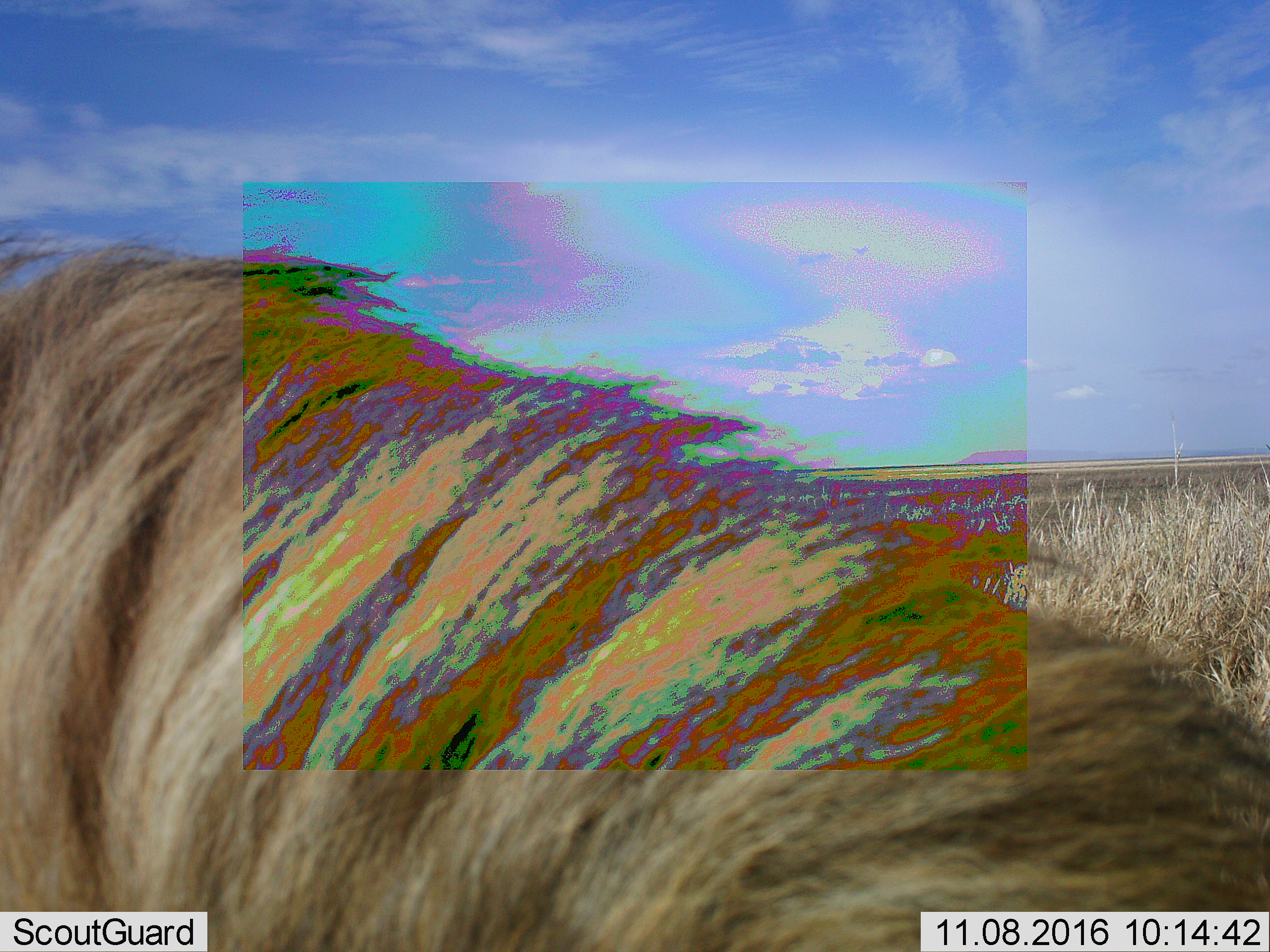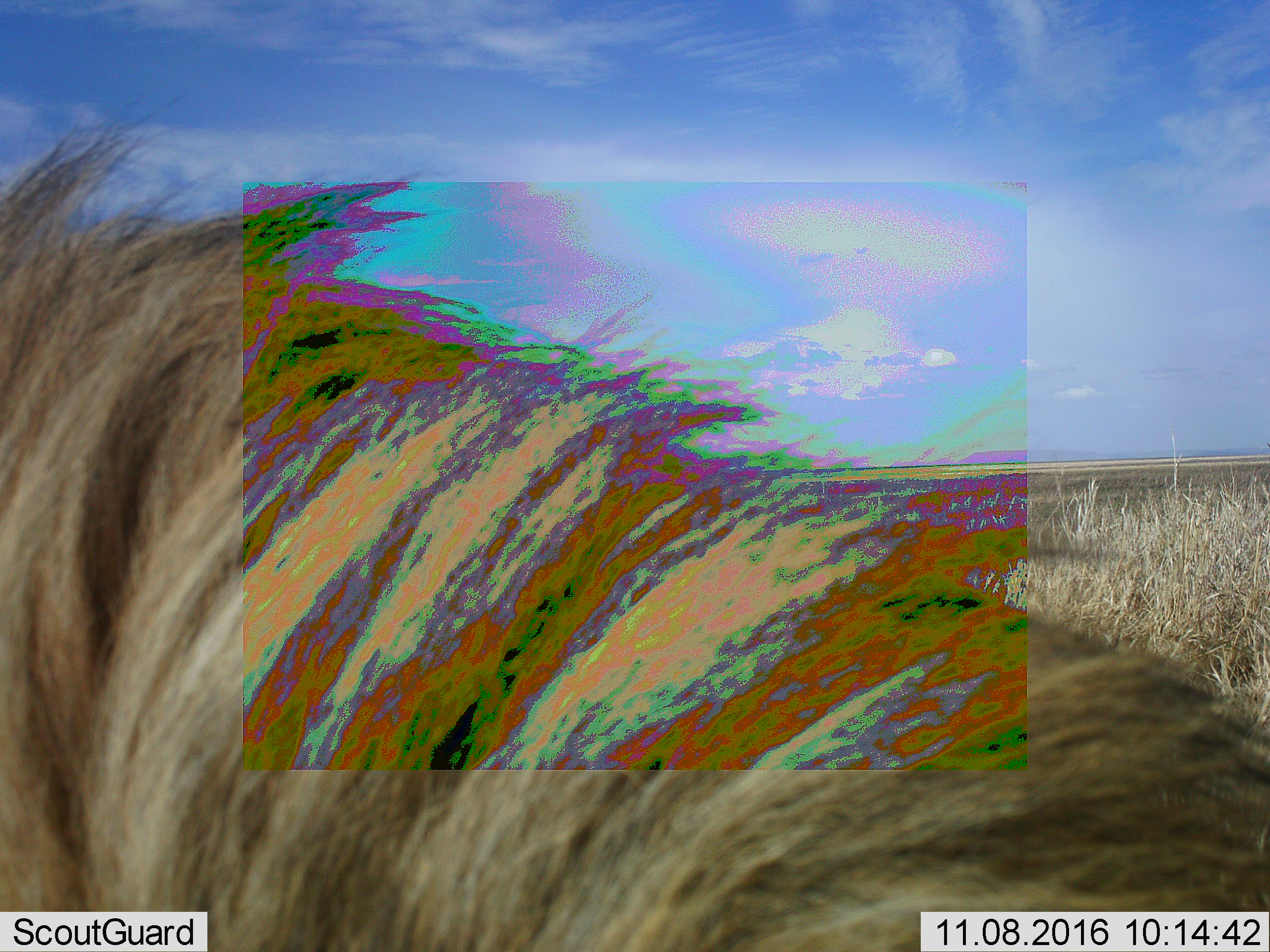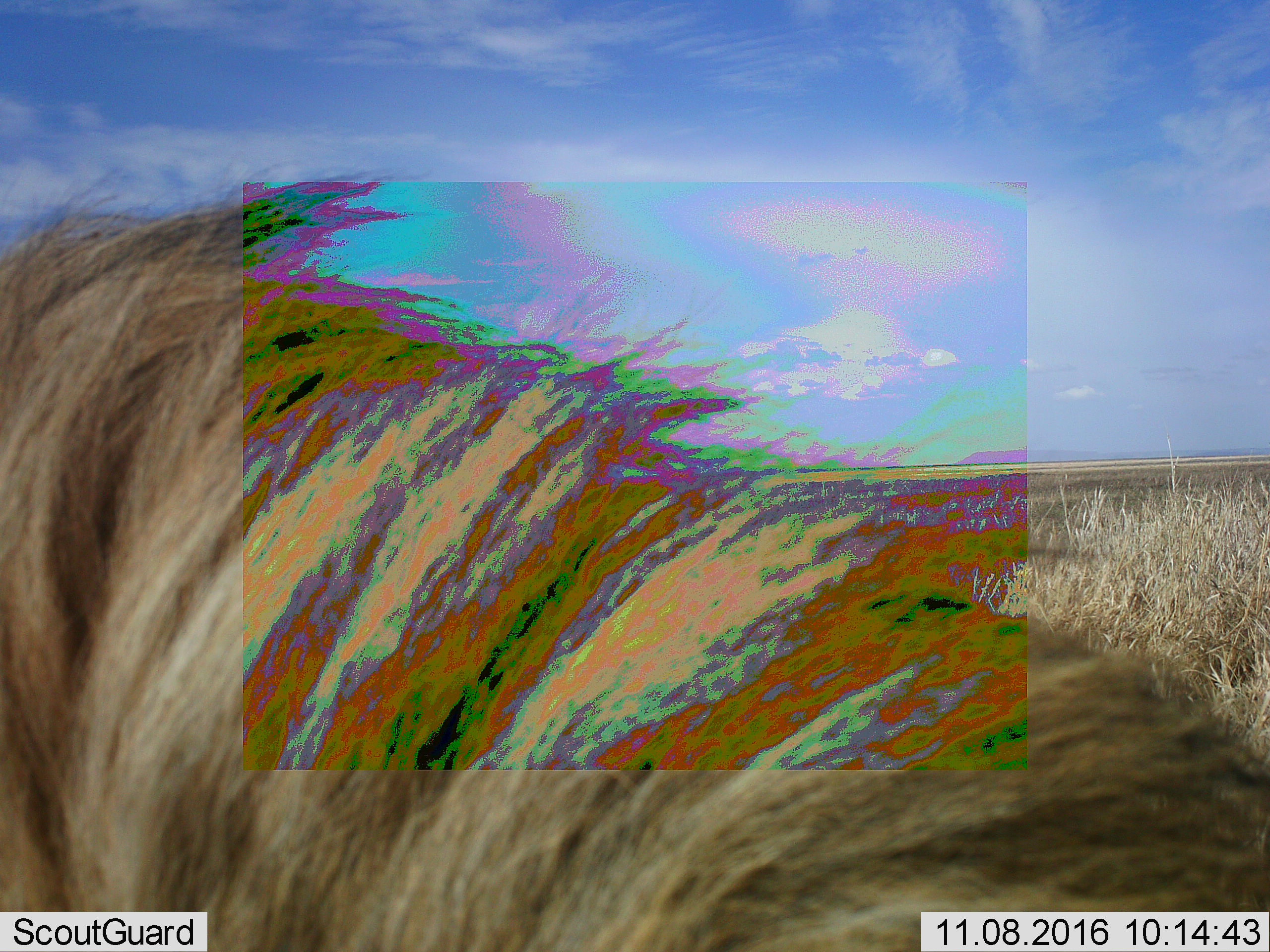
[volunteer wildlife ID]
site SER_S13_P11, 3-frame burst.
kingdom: Animalia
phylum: Chordata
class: Mammalia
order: Carnivora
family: Felidae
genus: Panthera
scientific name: Panthera leo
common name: lion male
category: lionmale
Lionmale (lion male) (Panthera leo), count 1. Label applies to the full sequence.